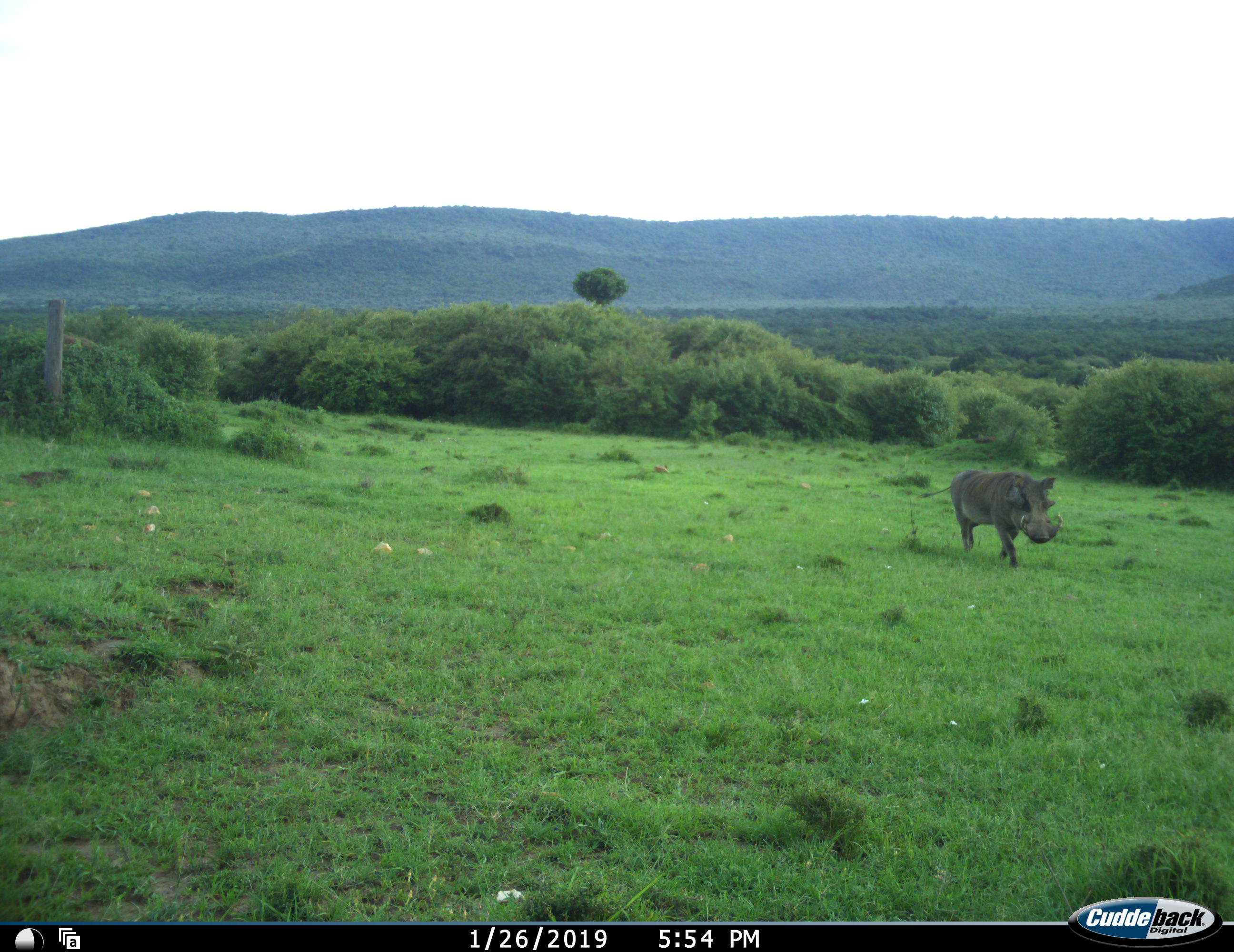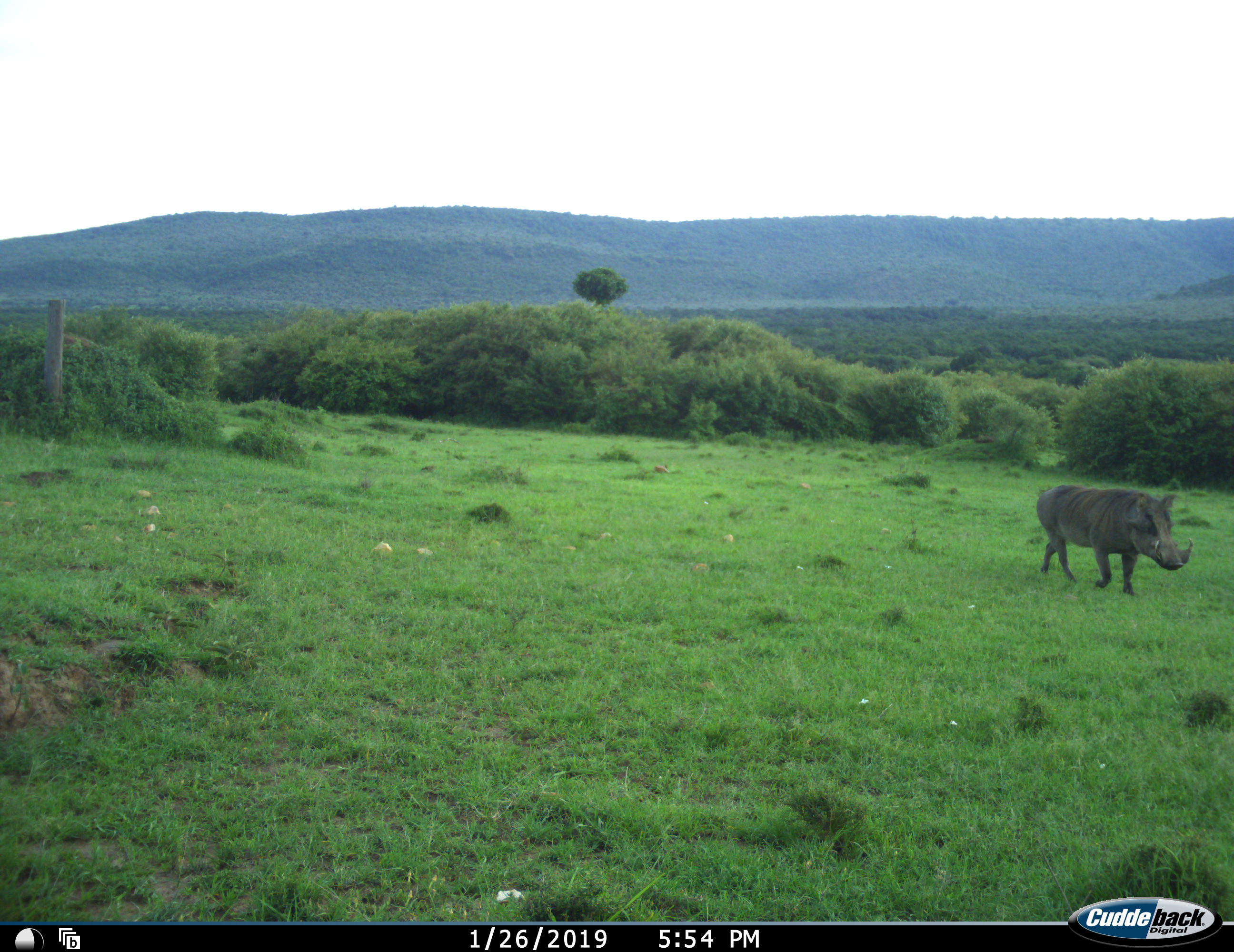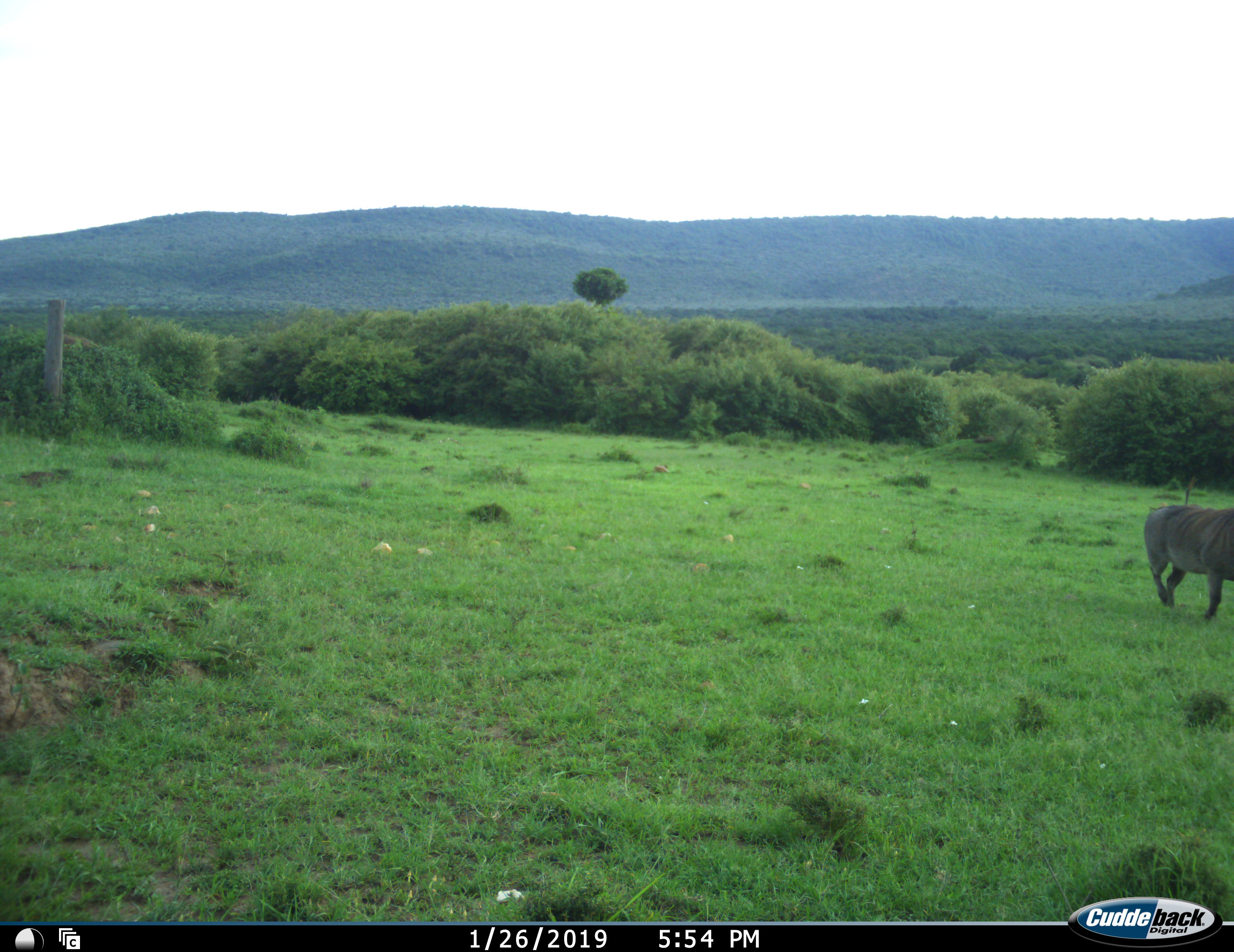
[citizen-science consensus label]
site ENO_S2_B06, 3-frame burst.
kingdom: Animalia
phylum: Chordata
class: Mammalia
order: Artiodactyla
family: Suidae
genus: Phacochoerus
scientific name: Phacochoerus africanus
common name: warthog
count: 1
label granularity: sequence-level